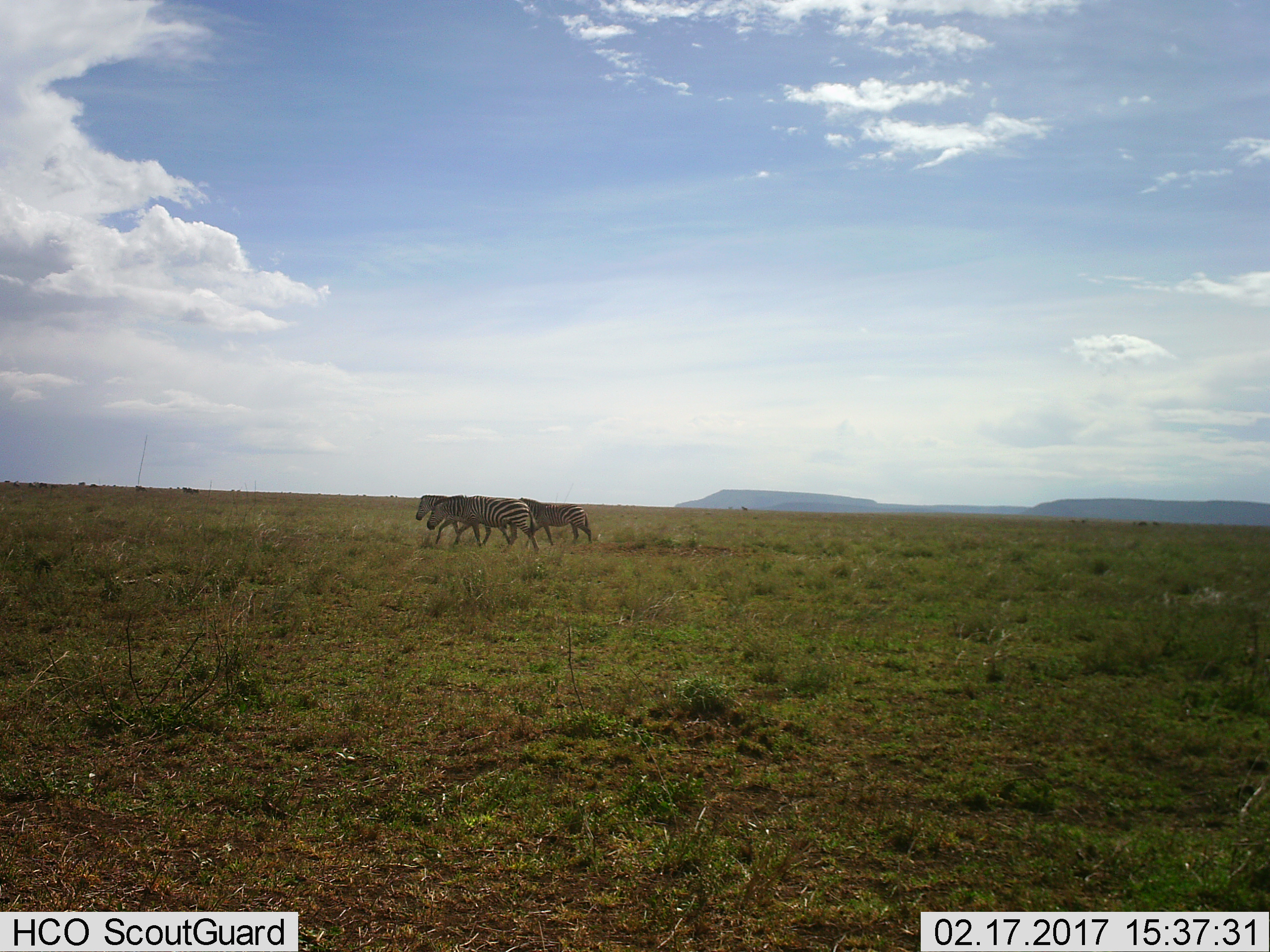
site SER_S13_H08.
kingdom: Animalia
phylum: Chordata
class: Mammalia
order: Perissodactyla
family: Equidae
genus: Equus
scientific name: Equus quagga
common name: plains zebra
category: zebraplains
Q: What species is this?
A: Zebraplains (plains zebra) (Equus quagga).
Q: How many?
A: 3.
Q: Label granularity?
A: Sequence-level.